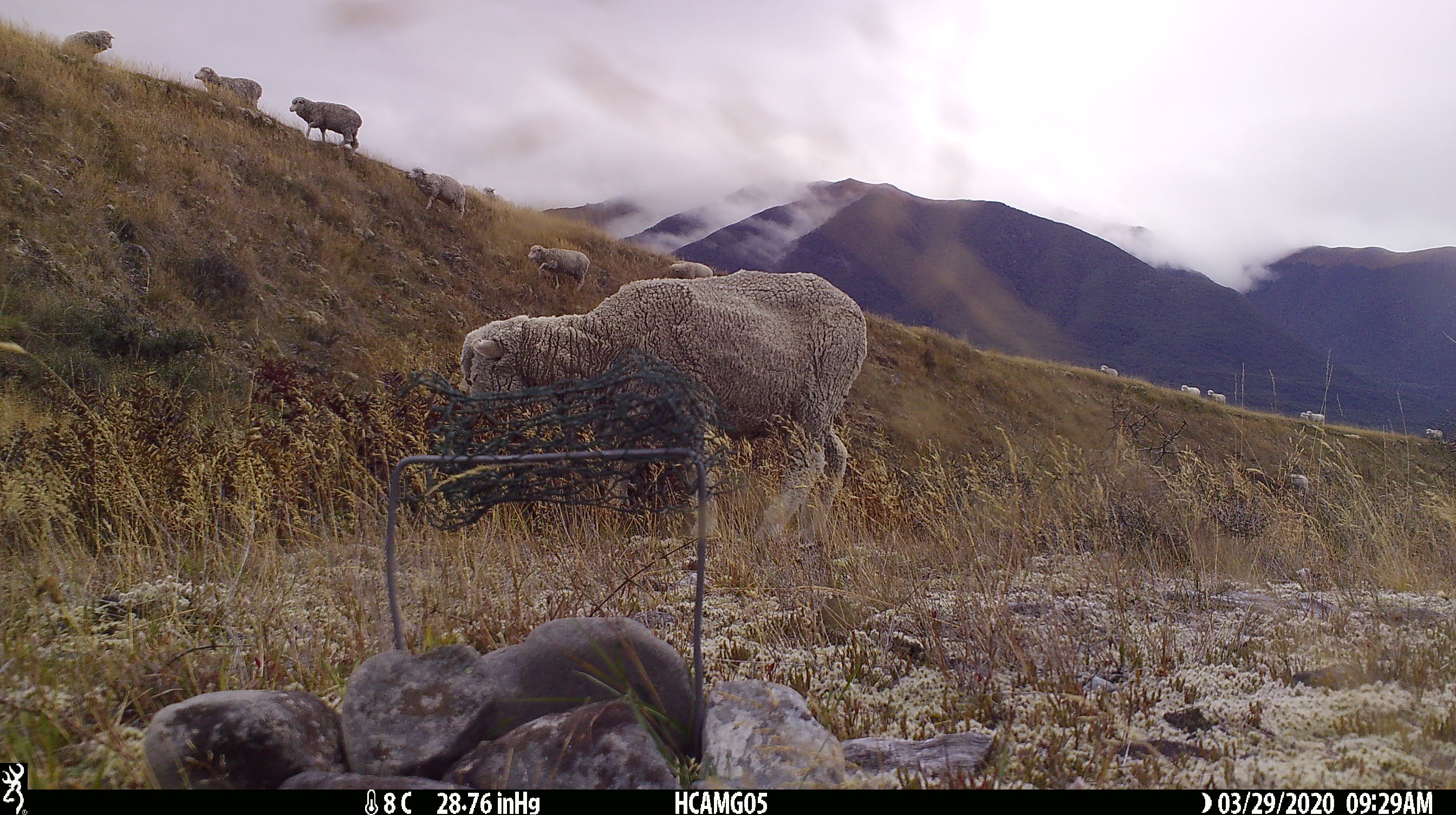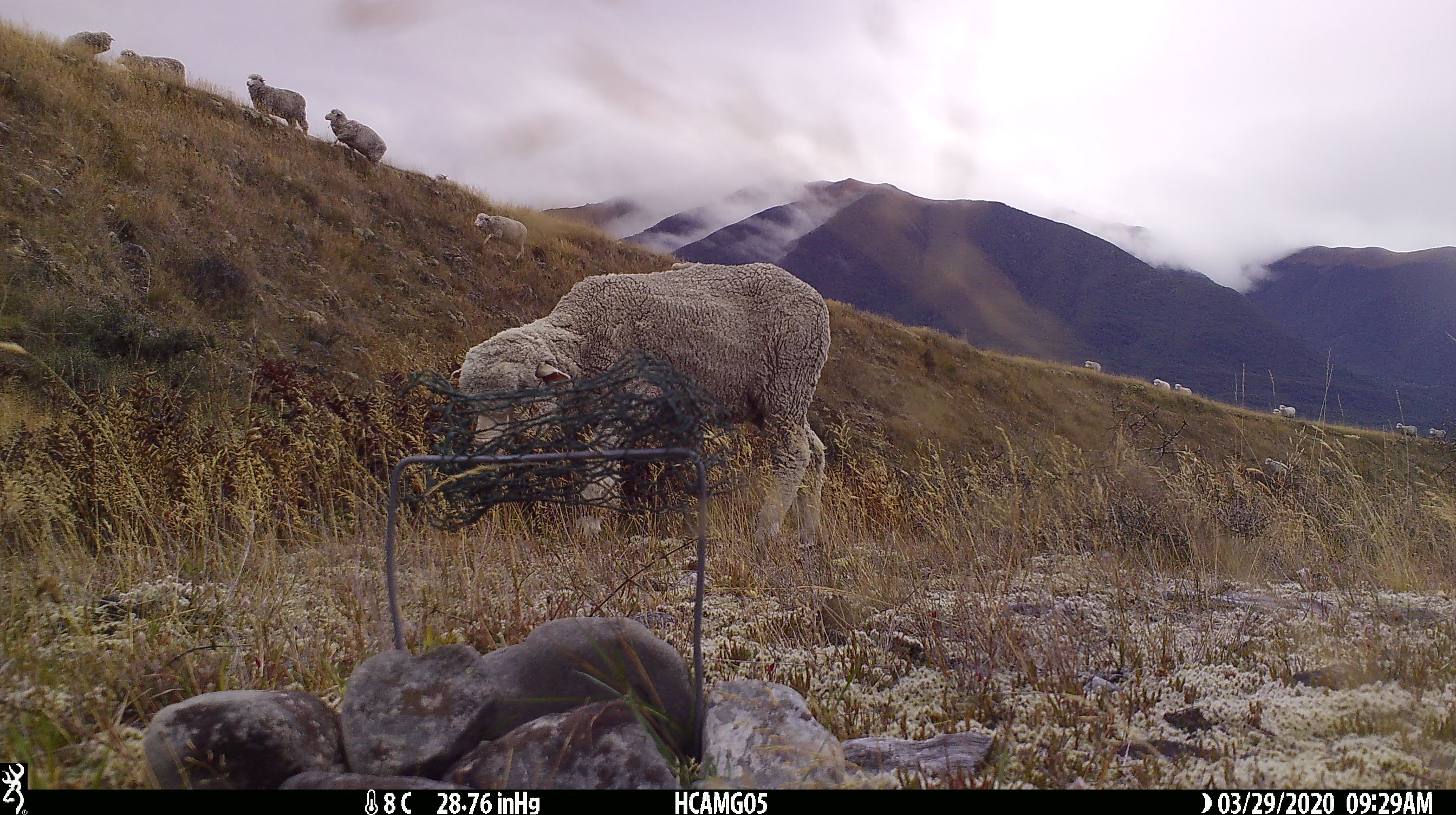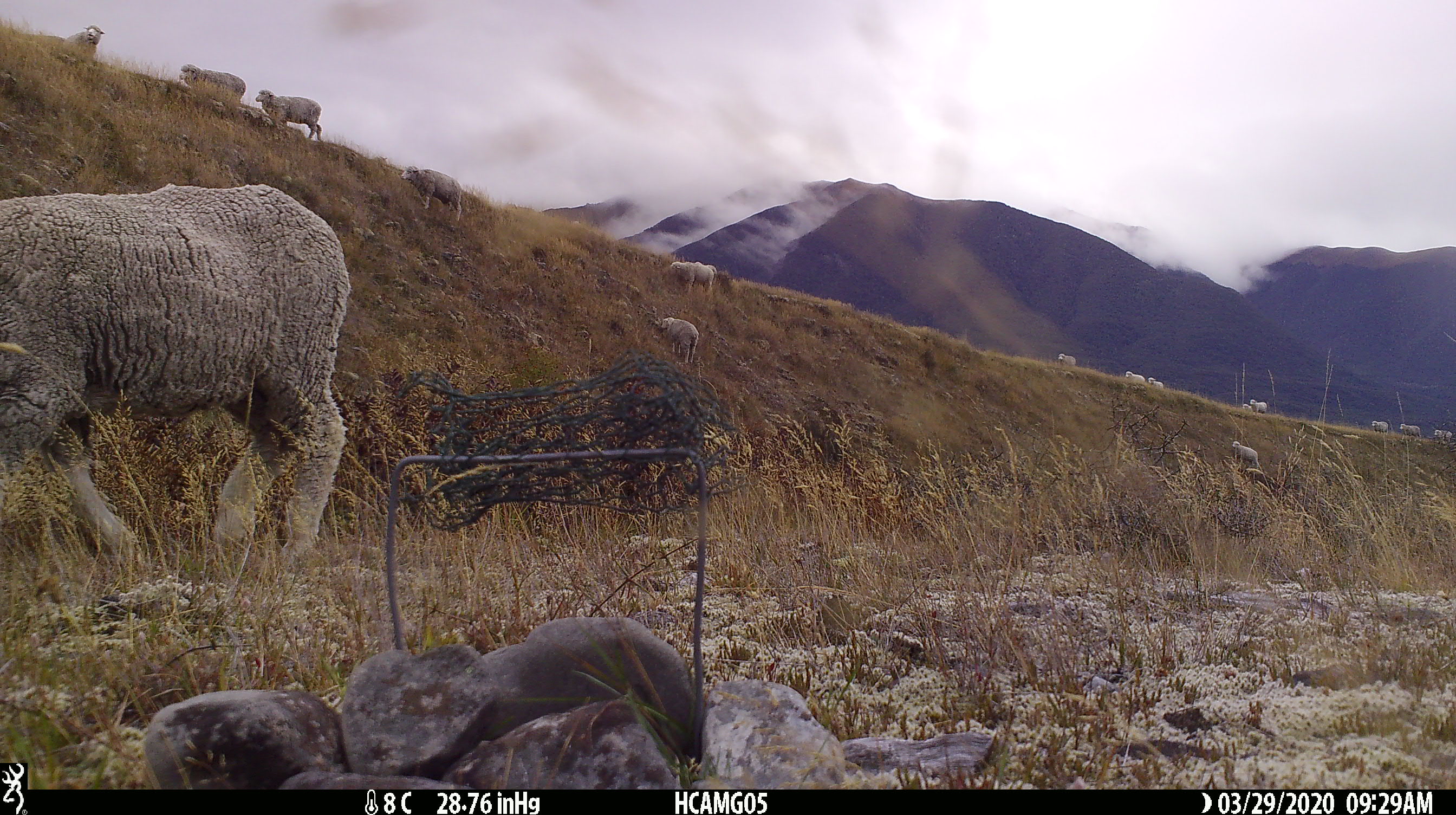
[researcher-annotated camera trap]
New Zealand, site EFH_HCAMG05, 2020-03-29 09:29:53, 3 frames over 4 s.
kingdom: Animalia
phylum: Chordata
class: Mammalia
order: Artiodactyla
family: Bovidae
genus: Ovis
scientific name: Ovis aries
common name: domestic sheep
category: sheep